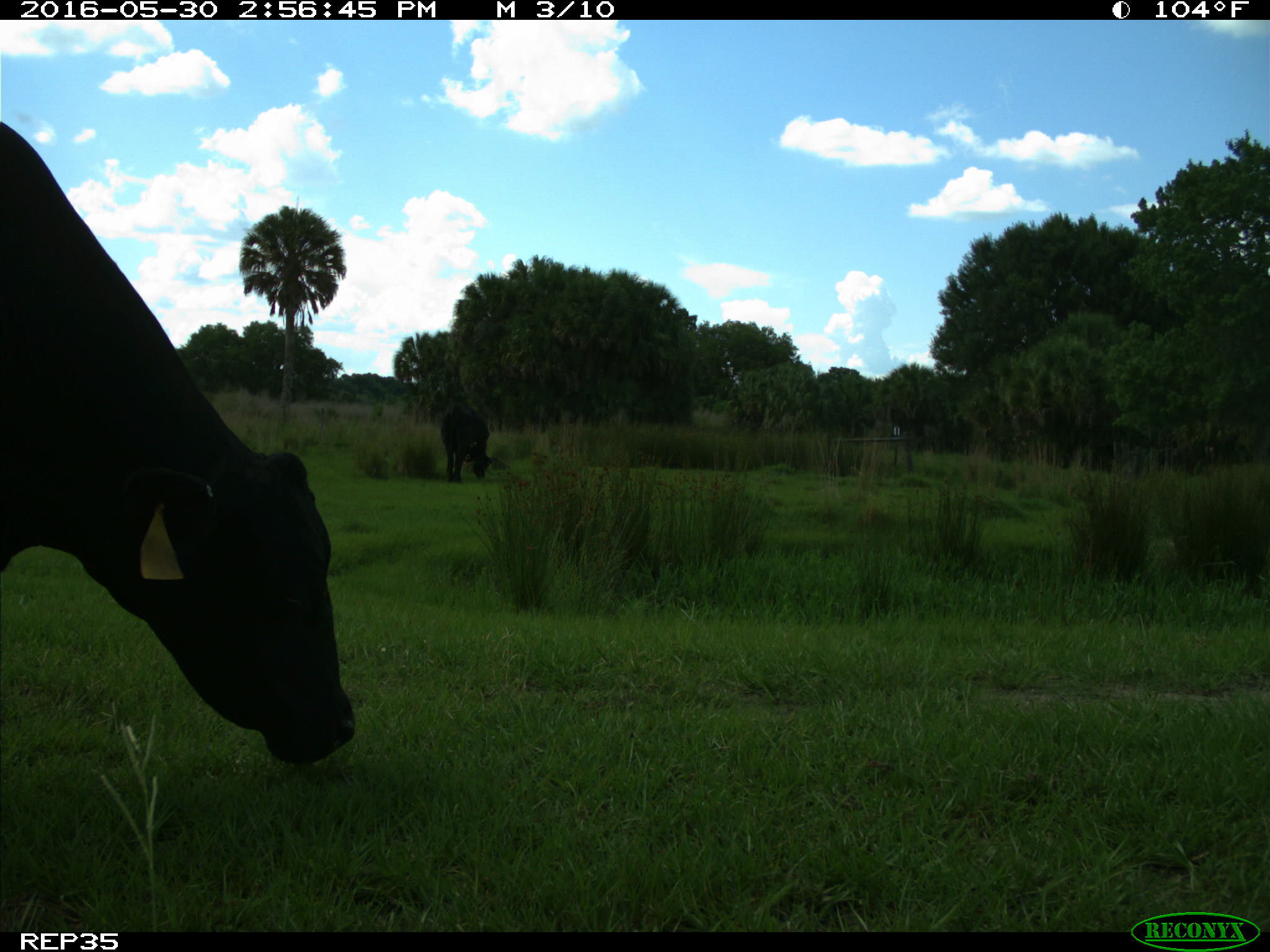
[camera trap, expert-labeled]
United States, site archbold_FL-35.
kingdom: Animalia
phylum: Chordata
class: Mammalia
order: Artiodactyla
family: Bovidae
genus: Bos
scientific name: Bos taurus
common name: domestic cow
Bos taurus (domestic cow).